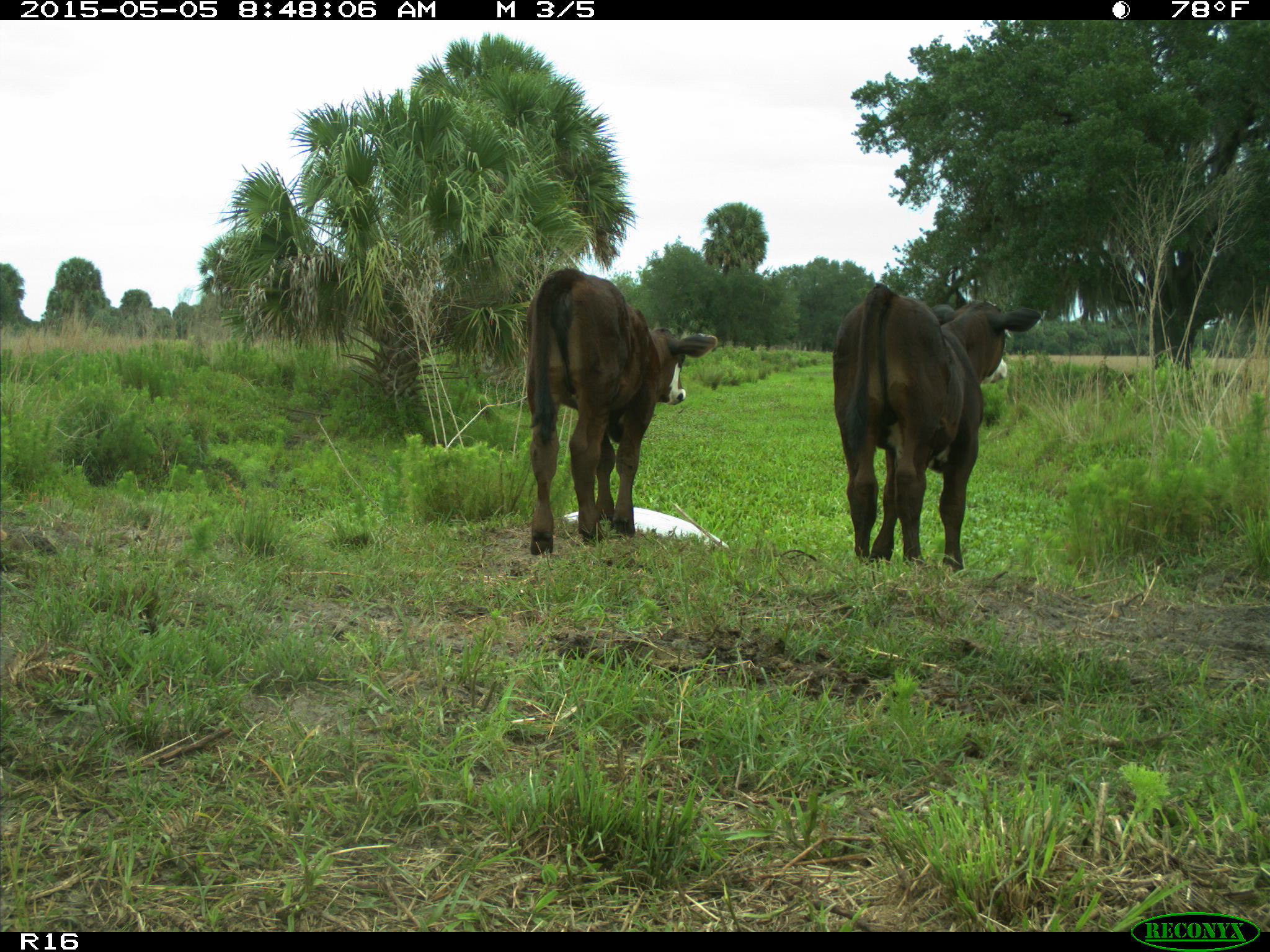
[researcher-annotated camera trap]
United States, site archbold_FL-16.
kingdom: Animalia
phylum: Chordata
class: Mammalia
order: Artiodactyla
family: Bovidae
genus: Bos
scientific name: Bos taurus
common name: domestic cow